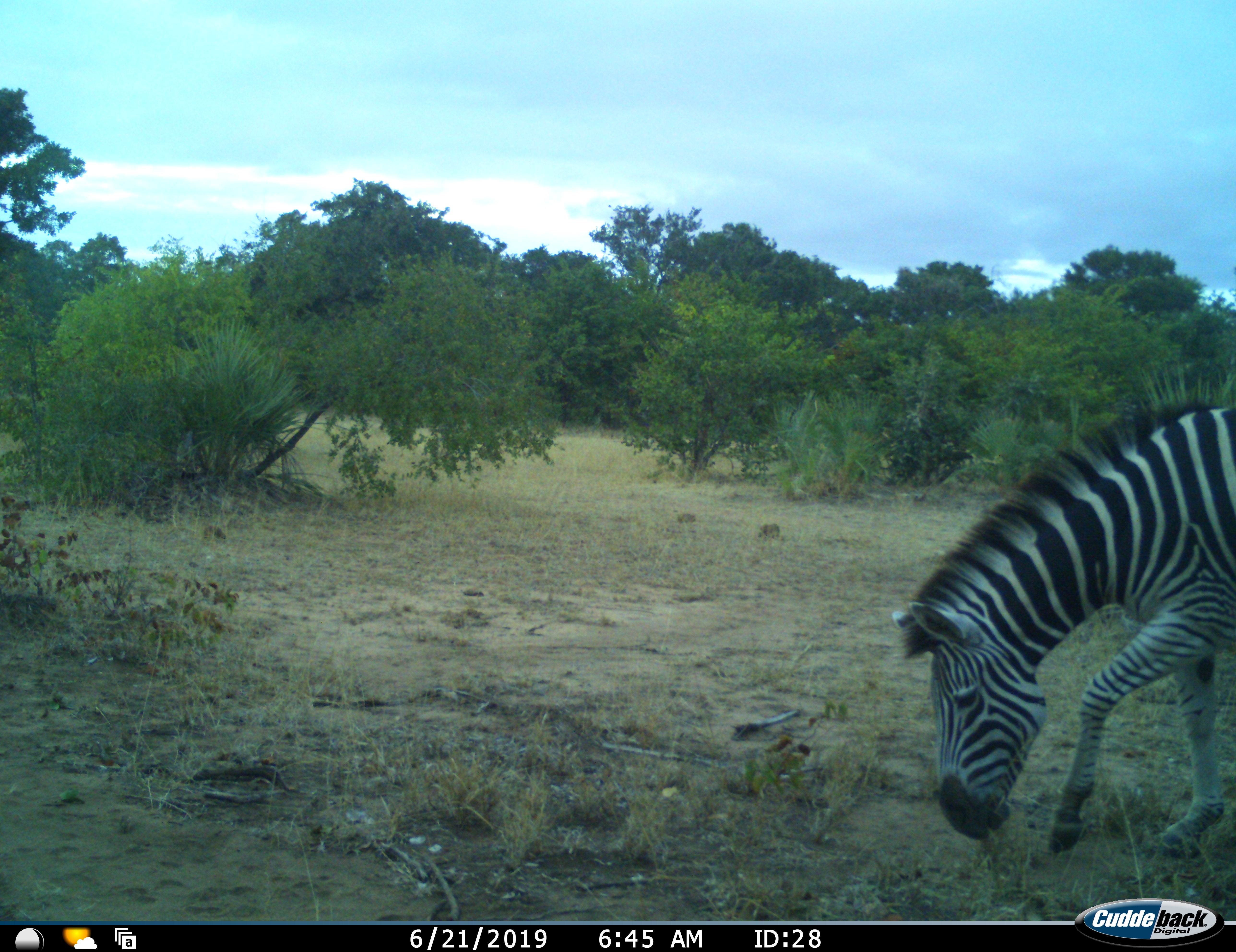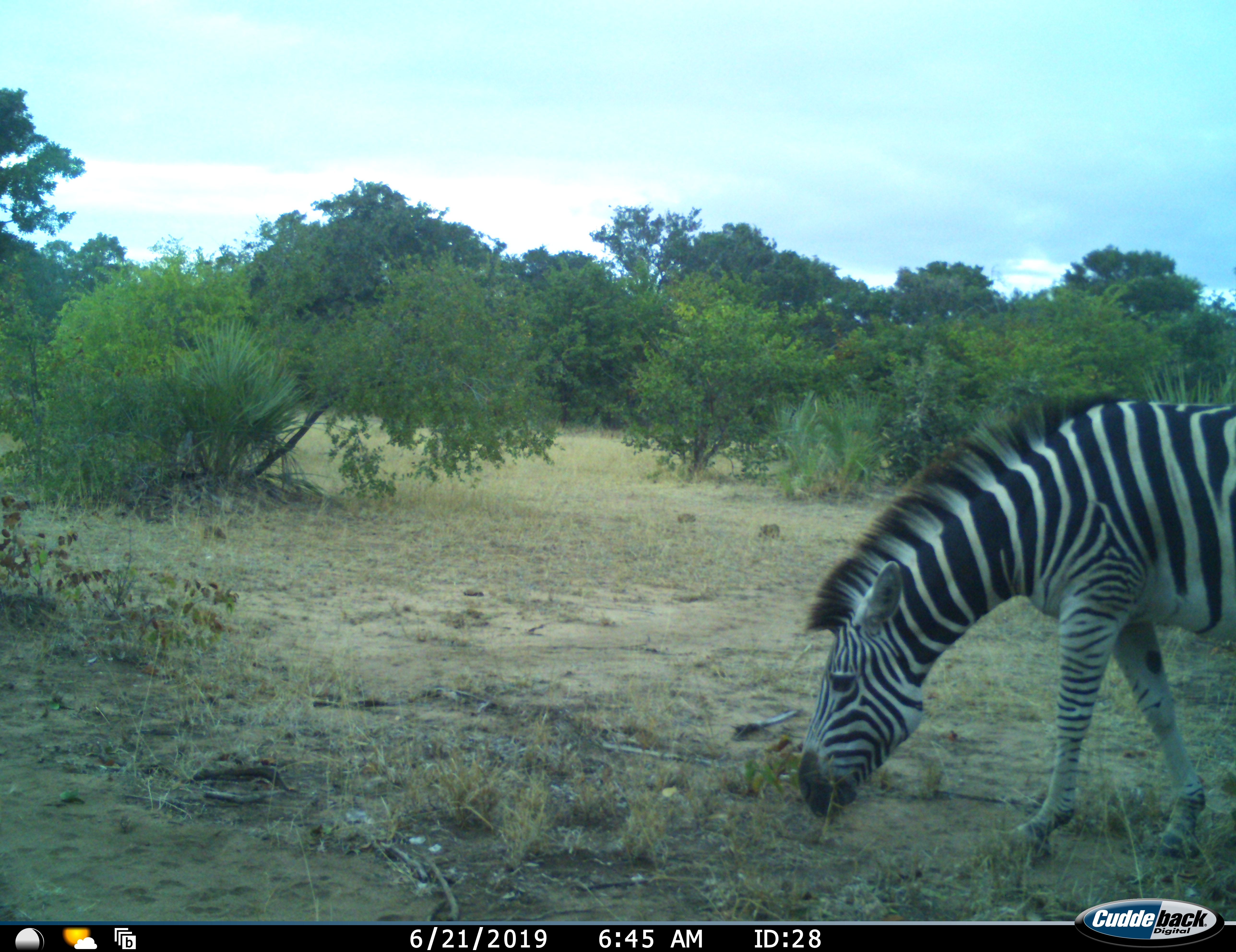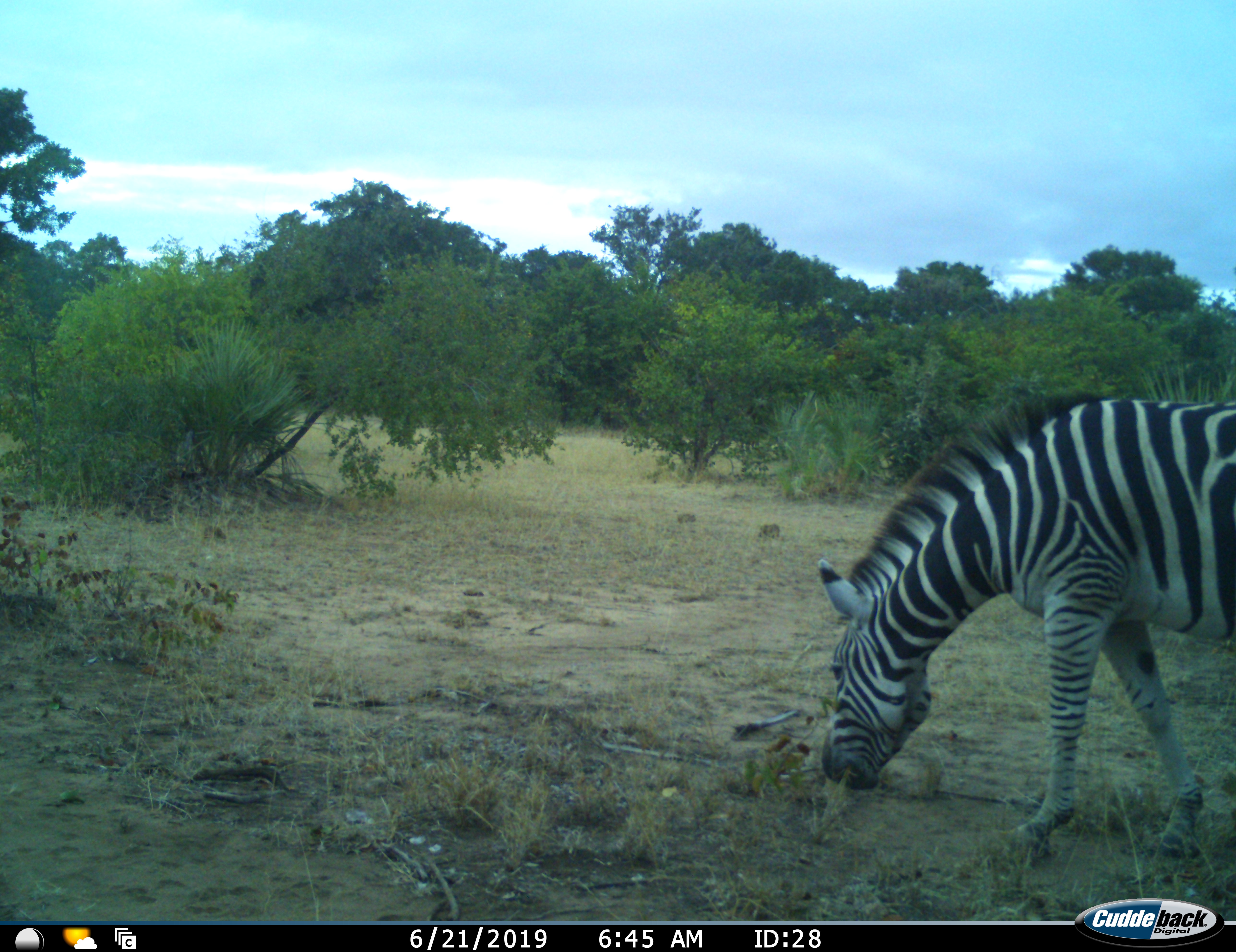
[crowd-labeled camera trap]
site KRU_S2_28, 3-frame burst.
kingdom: Animalia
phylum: Chordata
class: Mammalia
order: Perissodactyla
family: Equidae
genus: Equus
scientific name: Equus quagga burchellii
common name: burchell's zebra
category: zebraburchells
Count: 1.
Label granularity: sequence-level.